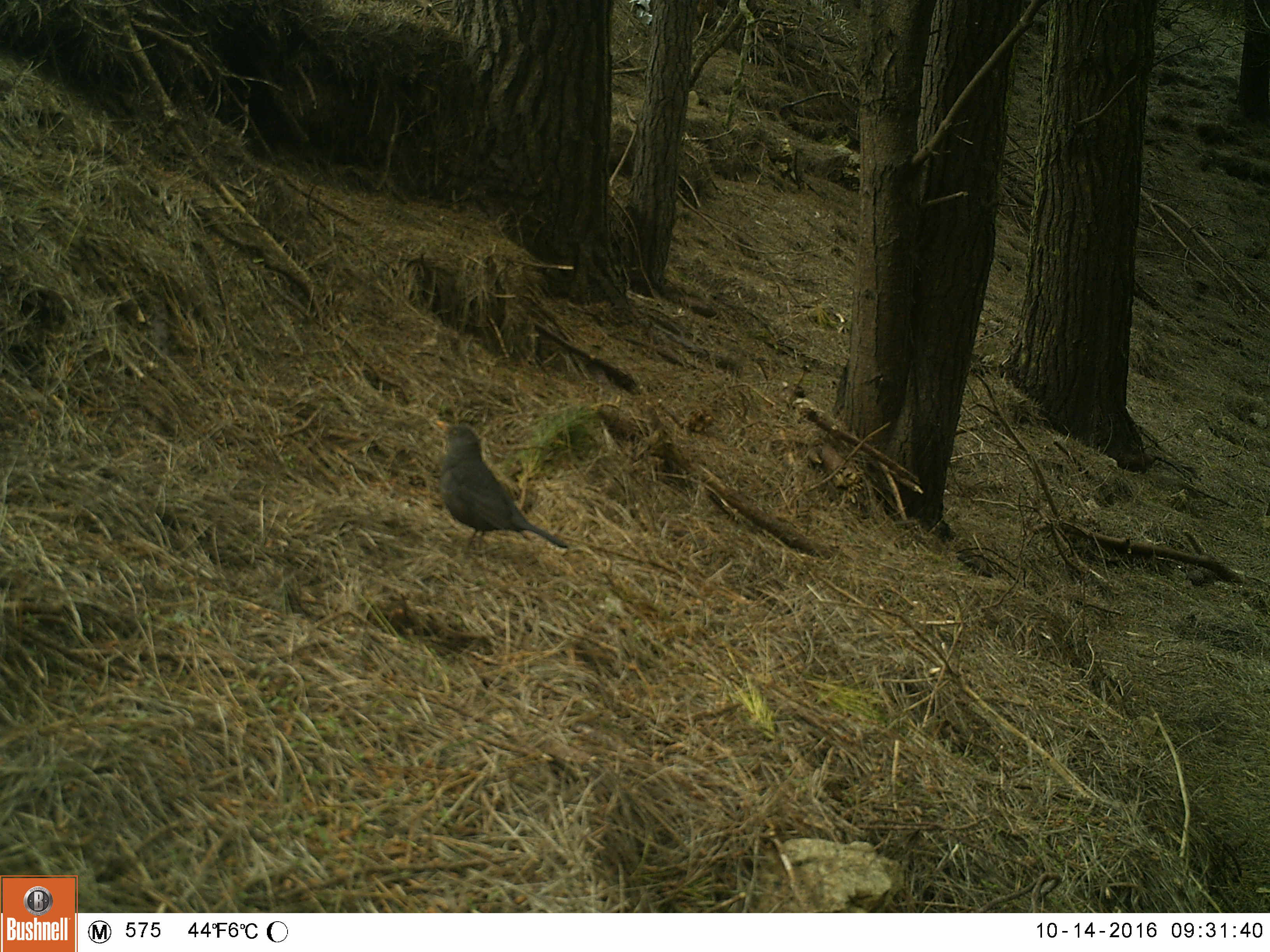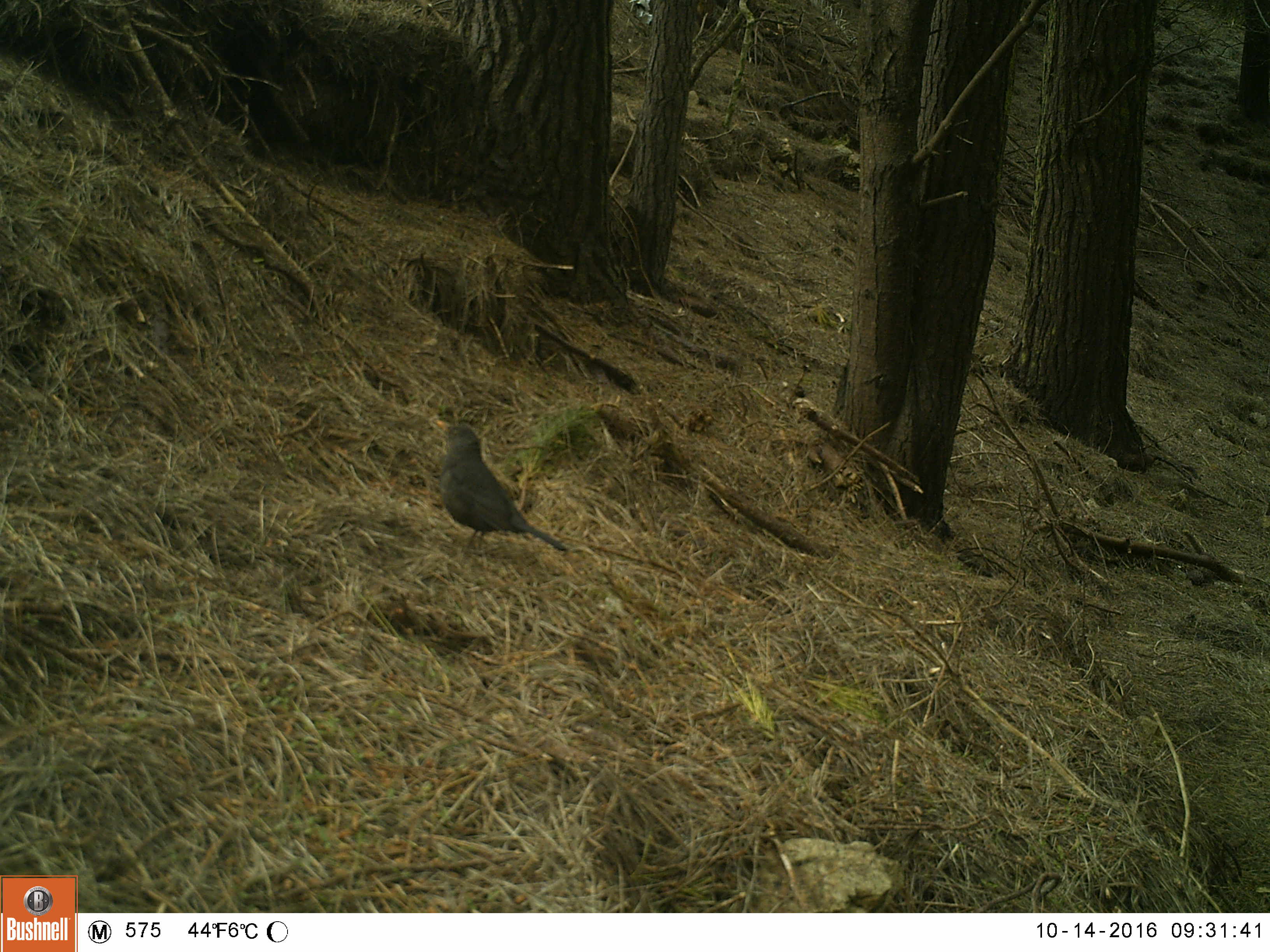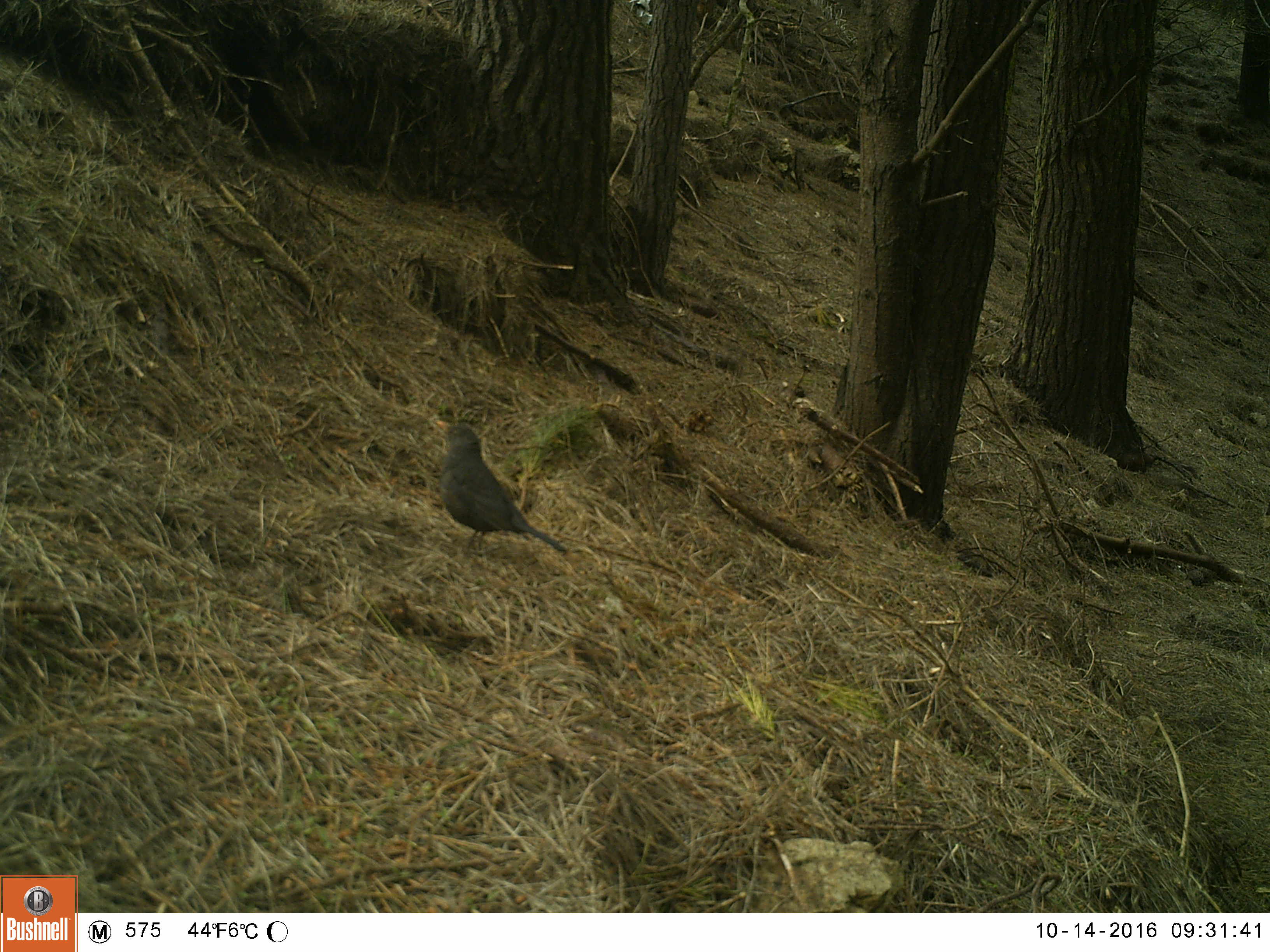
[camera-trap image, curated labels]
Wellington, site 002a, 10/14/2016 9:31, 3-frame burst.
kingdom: Animalia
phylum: Chordata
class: Aves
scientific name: Aves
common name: bird